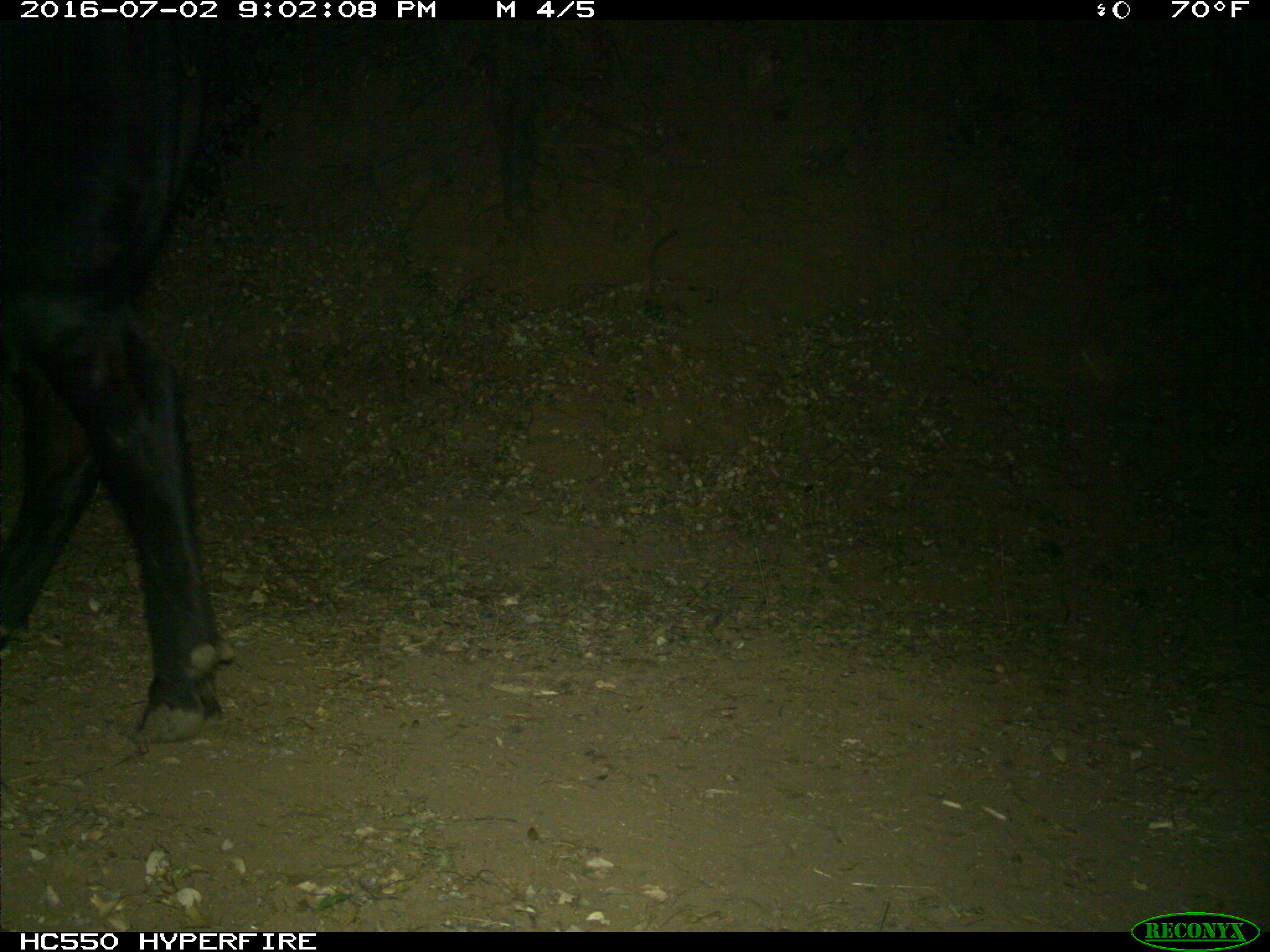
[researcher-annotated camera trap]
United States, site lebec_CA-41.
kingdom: Animalia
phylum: Chordata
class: Mammalia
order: Artiodactyla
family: Bovidae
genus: Bos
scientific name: Bos taurus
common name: domestic cow